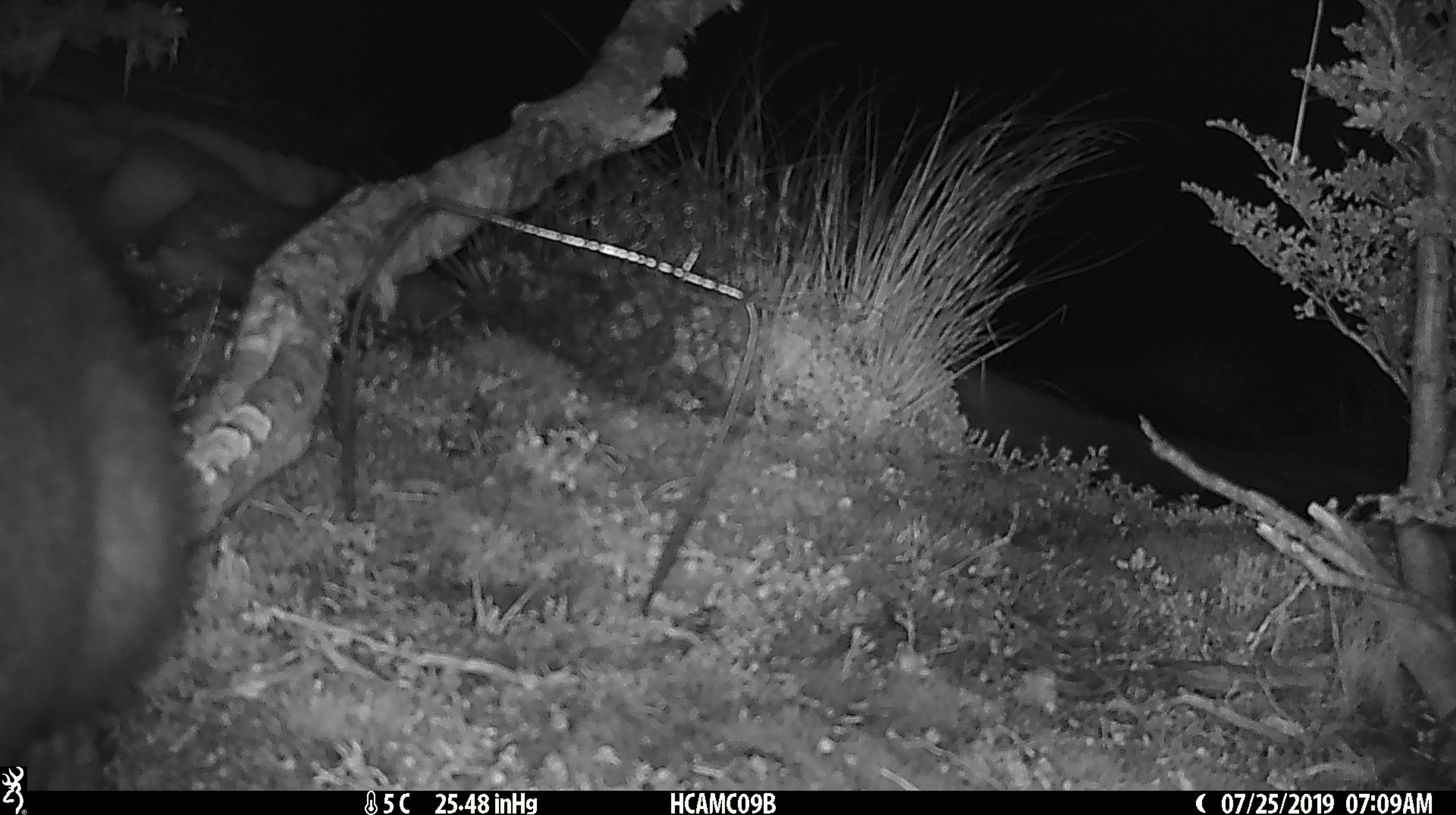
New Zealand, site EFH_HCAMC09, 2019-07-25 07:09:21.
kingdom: Animalia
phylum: Chordata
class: Mammalia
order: Diprotodontia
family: Phalangeridae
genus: Trichosurus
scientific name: Trichosurus vulpecula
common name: common brushtail possum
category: possum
Possum (common brushtail possum) (Trichosurus vulpecula).